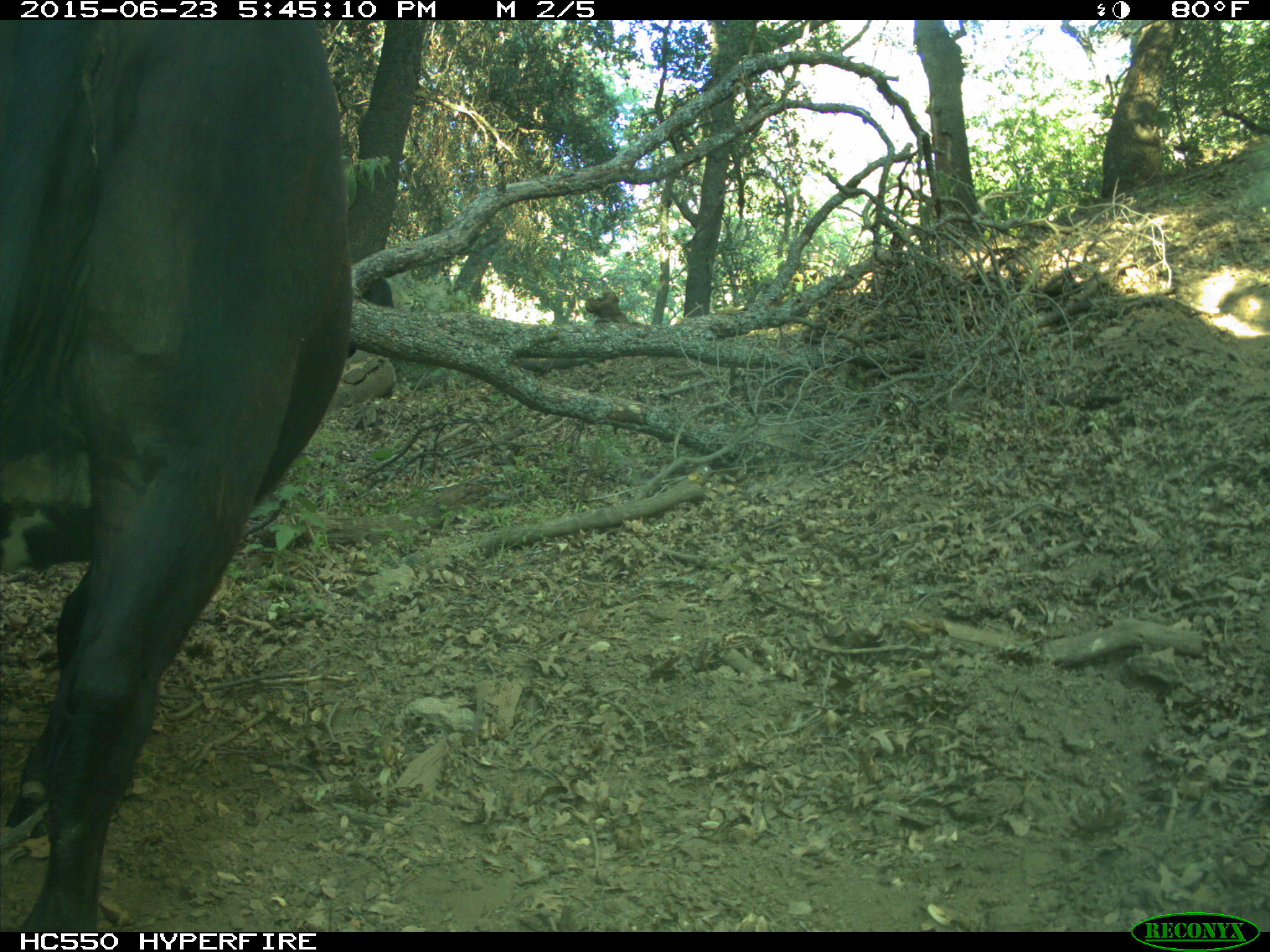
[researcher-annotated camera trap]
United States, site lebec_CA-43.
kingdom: Animalia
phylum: Chordata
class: Mammalia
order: Artiodactyla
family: Bovidae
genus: Bos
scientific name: Bos taurus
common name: domestic cow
Bos taurus (domestic cow).